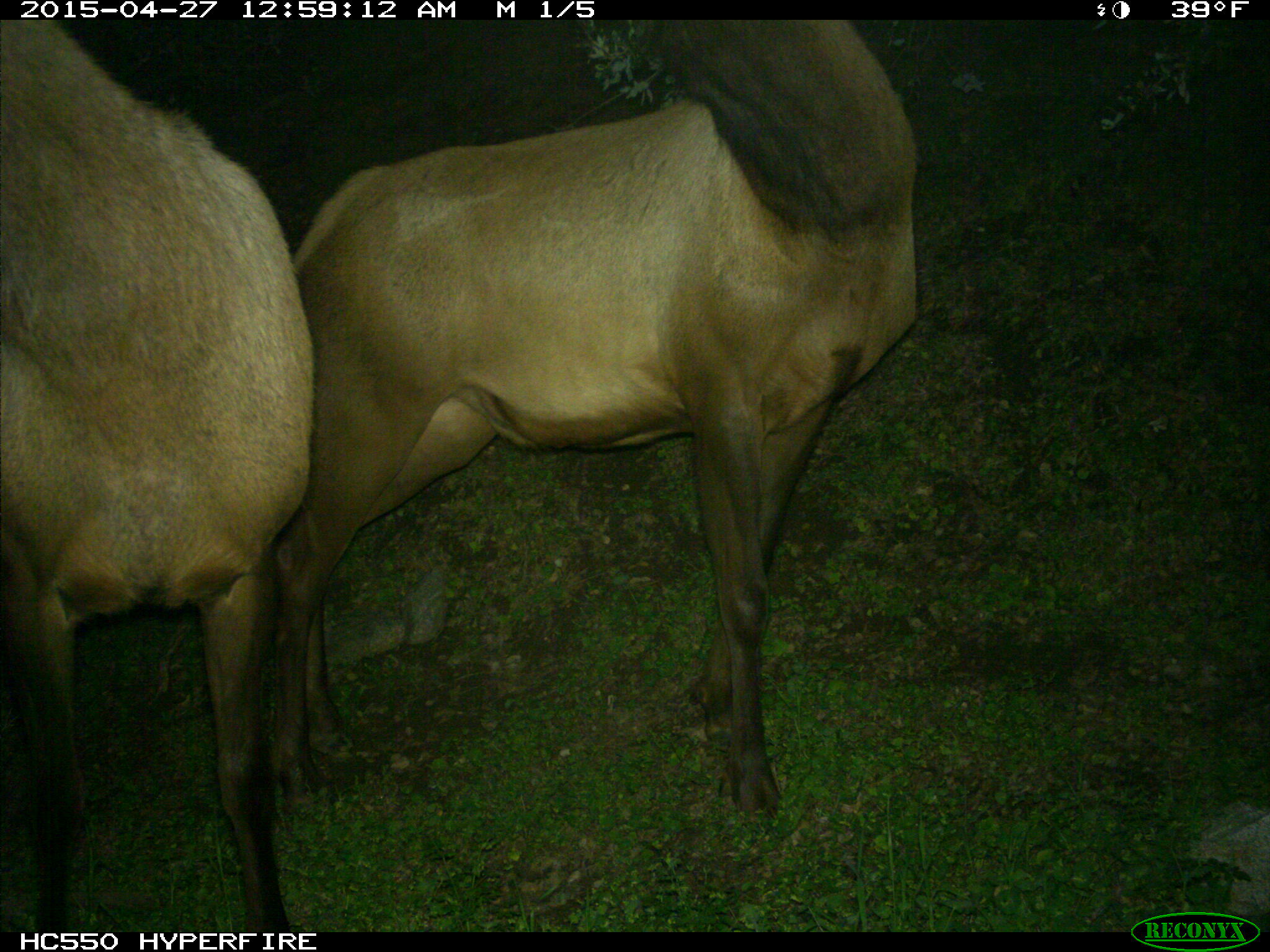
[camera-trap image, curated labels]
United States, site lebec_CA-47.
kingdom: Animalia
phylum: Chordata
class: Mammalia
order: Artiodactyla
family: Cervidae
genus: Cervus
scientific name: Cervus canadensis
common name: elk